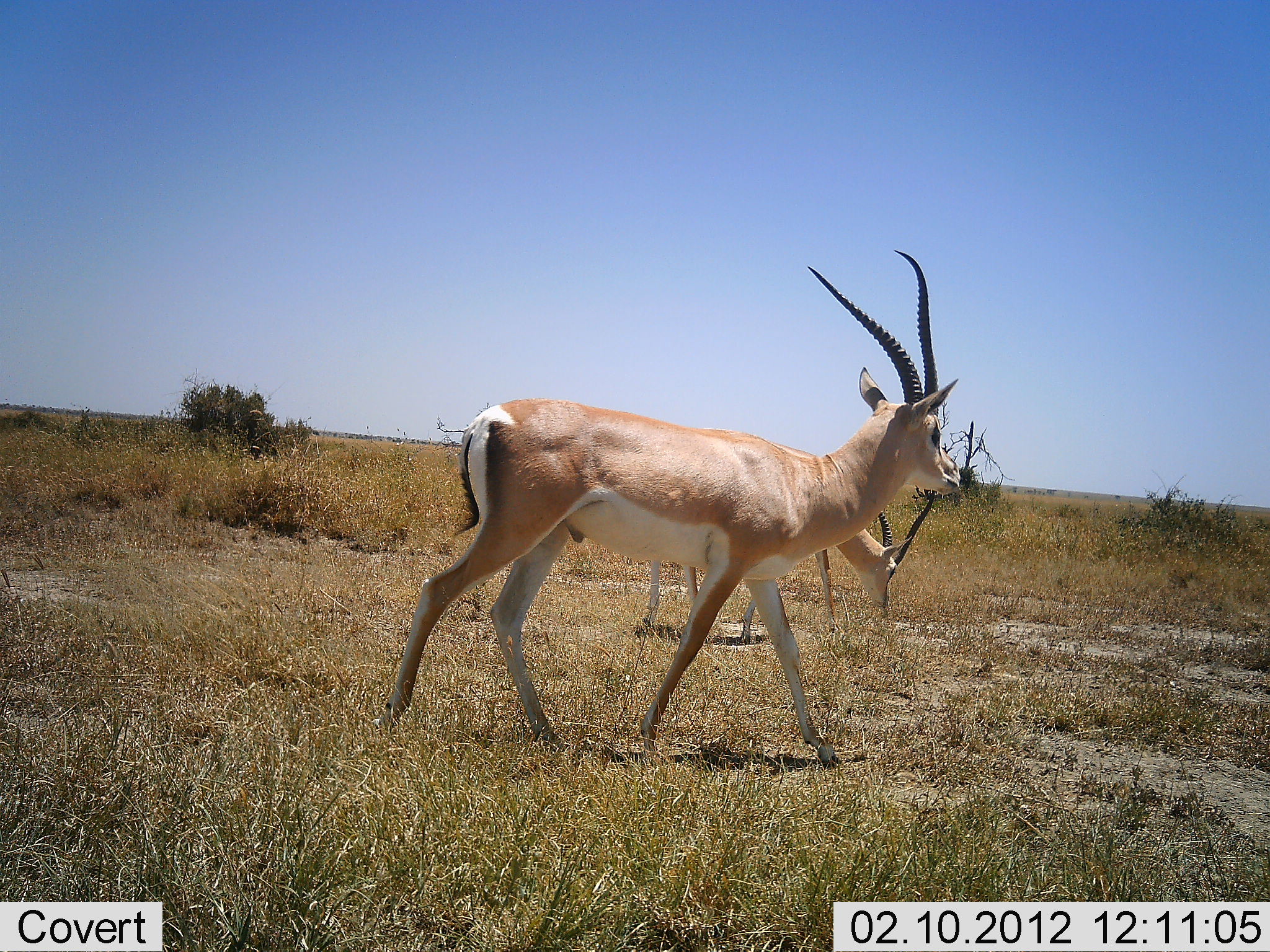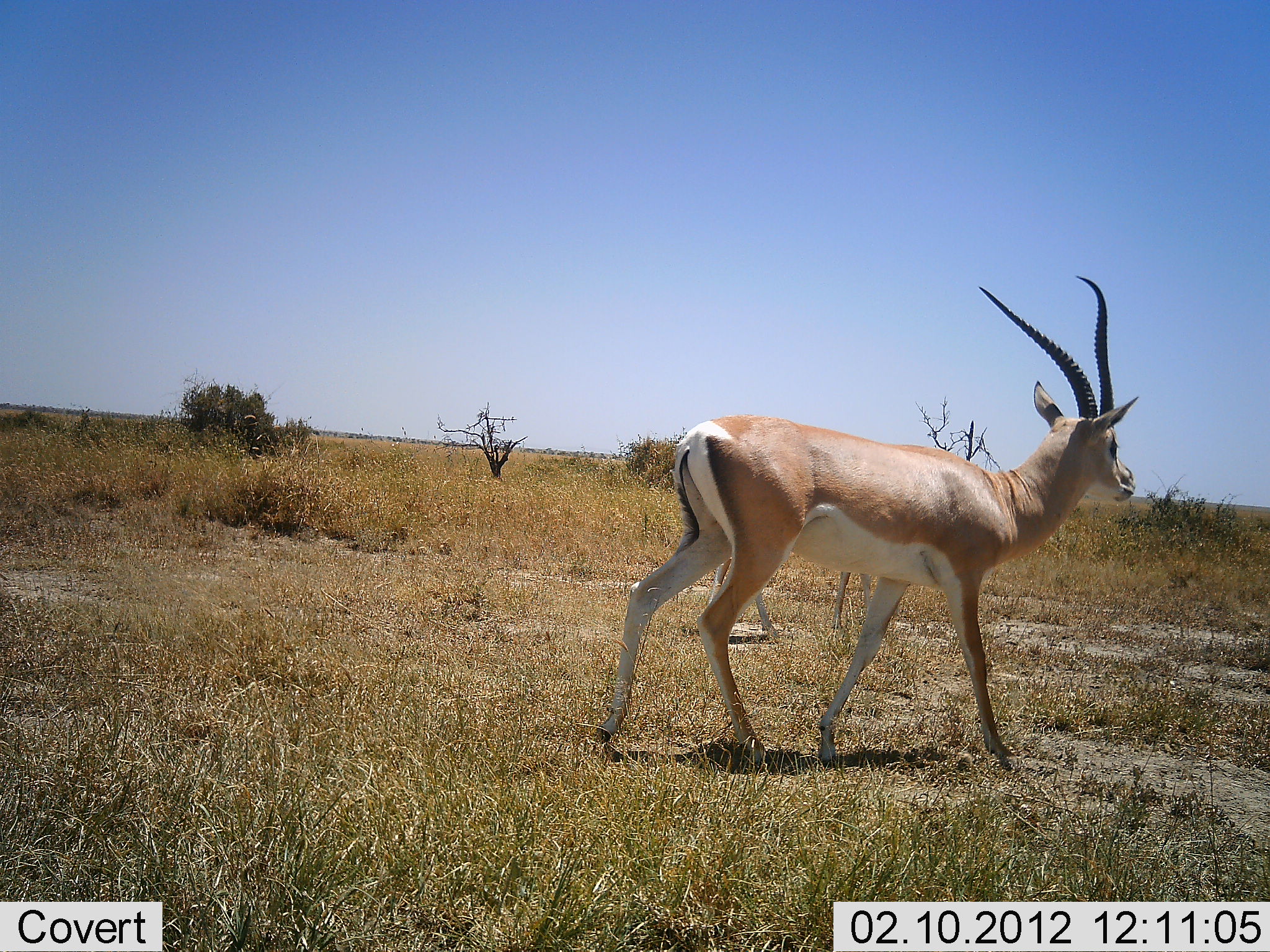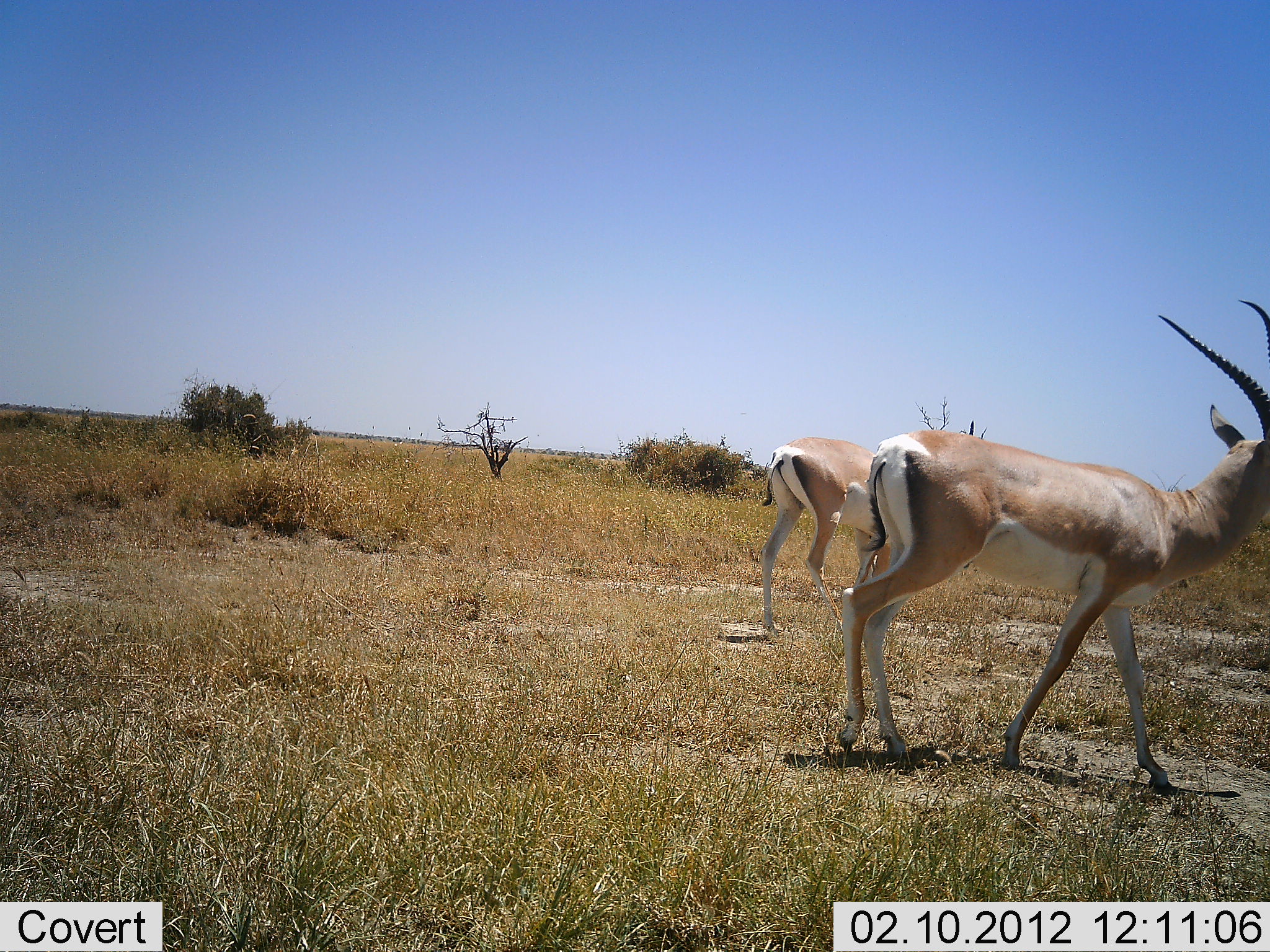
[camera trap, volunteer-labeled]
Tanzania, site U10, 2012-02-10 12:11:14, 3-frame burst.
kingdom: Animalia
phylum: Chordata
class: Mammalia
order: Artiodactyla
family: Bovidae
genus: Nanger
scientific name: Nanger granti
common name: grant's gazelle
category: gazellegrants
Gazellegrants (grant's gazelle) (Nanger granti), count 2. Behavior (volunteer vote fractions): standing 20%, resting 0%, moving 92%, interacting 0%. Young present (vote fraction): 0%. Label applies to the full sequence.